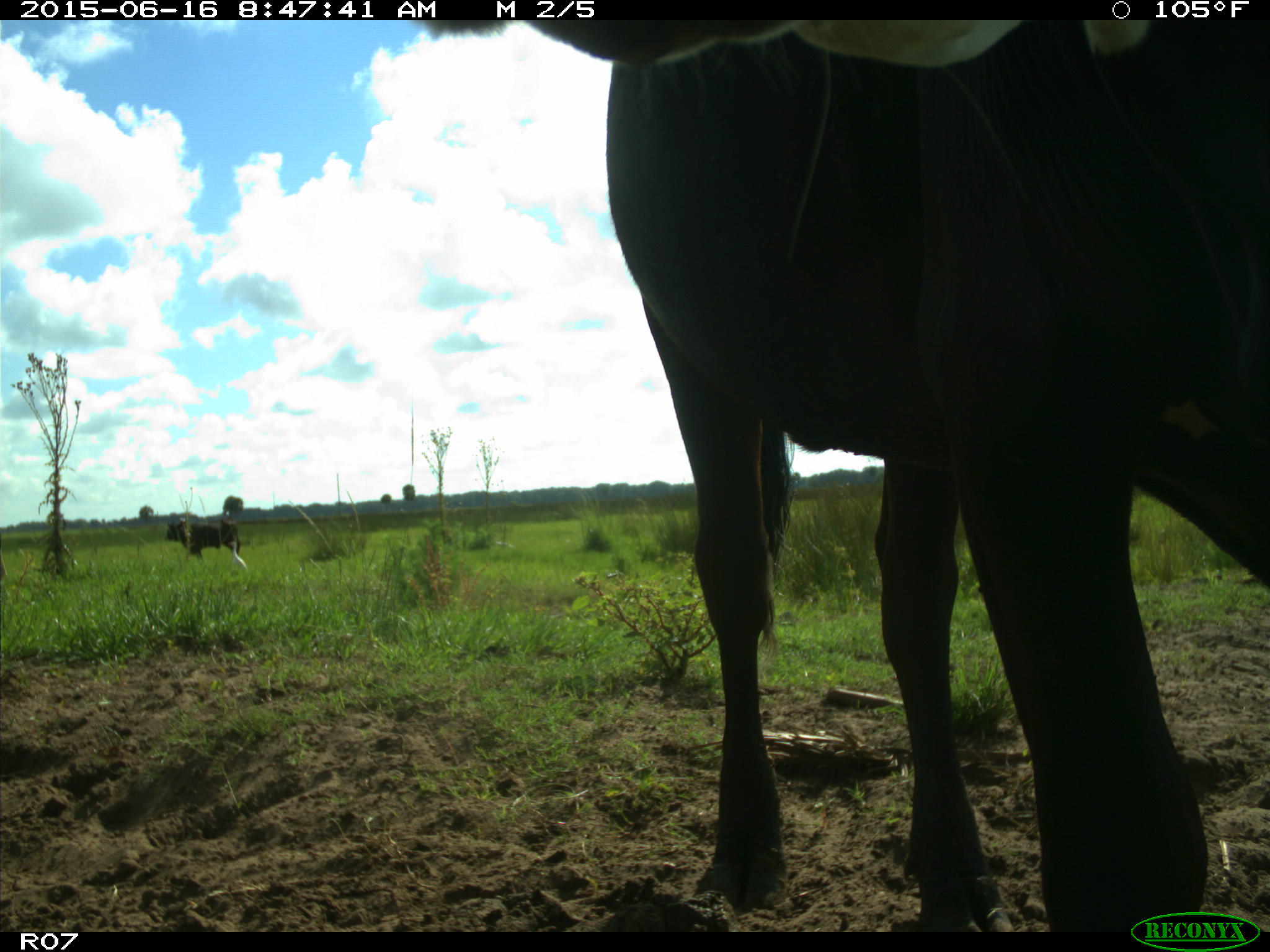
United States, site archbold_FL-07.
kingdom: Animalia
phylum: Chordata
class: Mammalia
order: Artiodactyla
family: Bovidae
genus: Bos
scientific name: Bos taurus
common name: domestic cow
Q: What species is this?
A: Bos taurus (domestic cow).